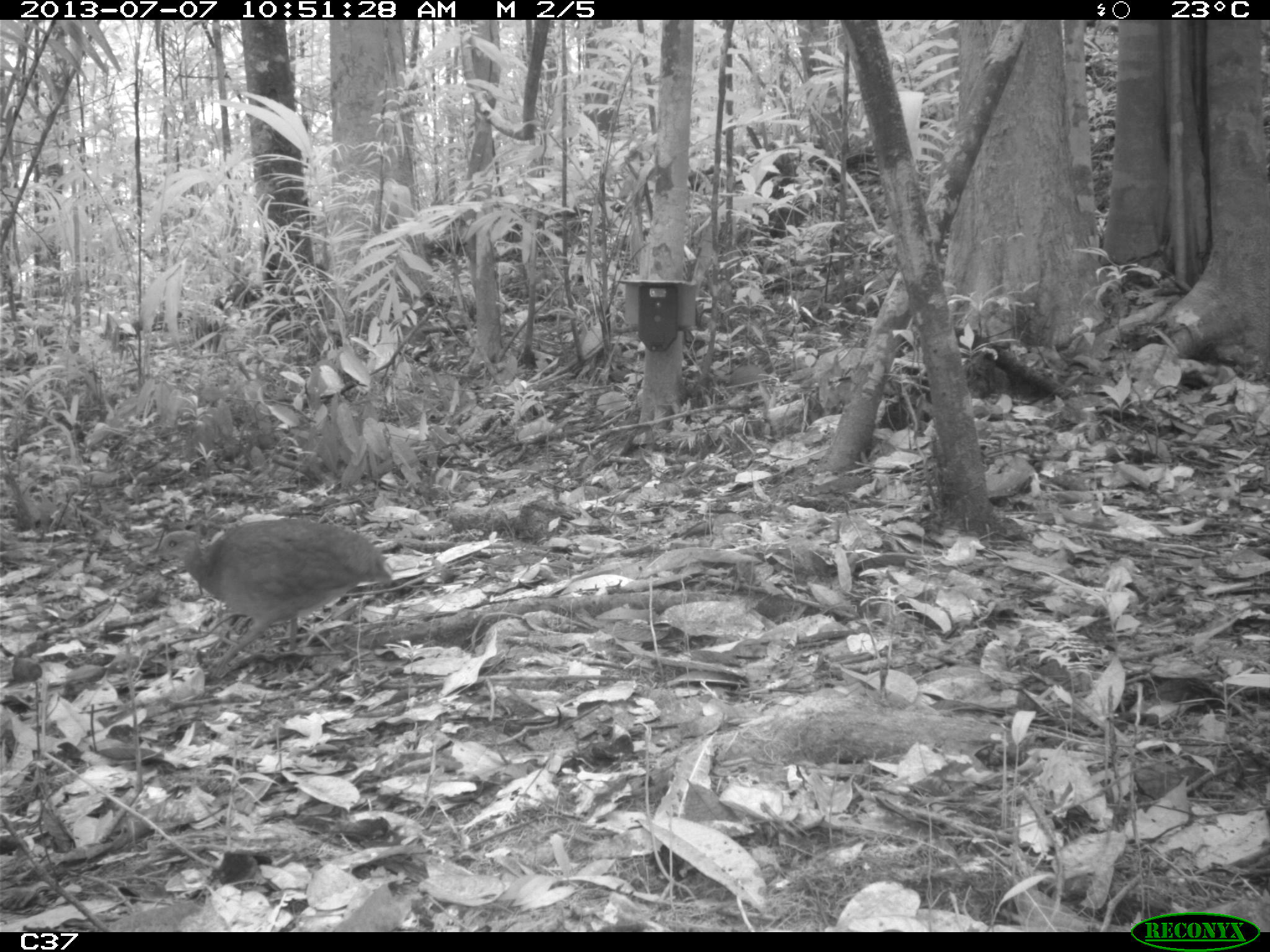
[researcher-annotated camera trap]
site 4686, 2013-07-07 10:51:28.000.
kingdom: Animalia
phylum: Chordata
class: Aves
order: Tinamiformes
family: Tinamidae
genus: Tinamus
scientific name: Tinamus major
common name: great tinamou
Tinamus major (great tinamou), count 1, age adult.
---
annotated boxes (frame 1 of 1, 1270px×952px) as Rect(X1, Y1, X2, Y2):
tinamus major: Rect(139, 519, 394, 680)